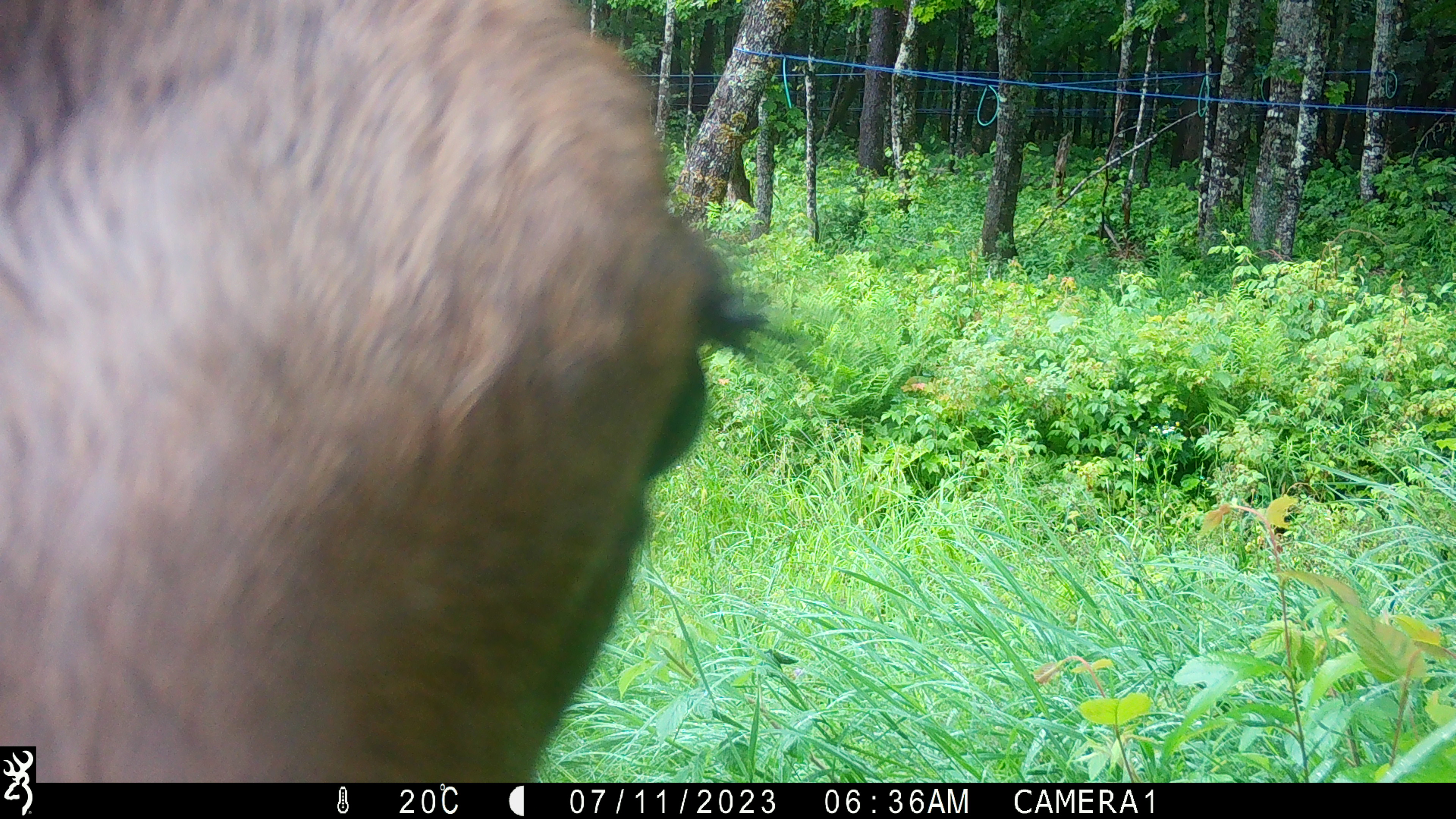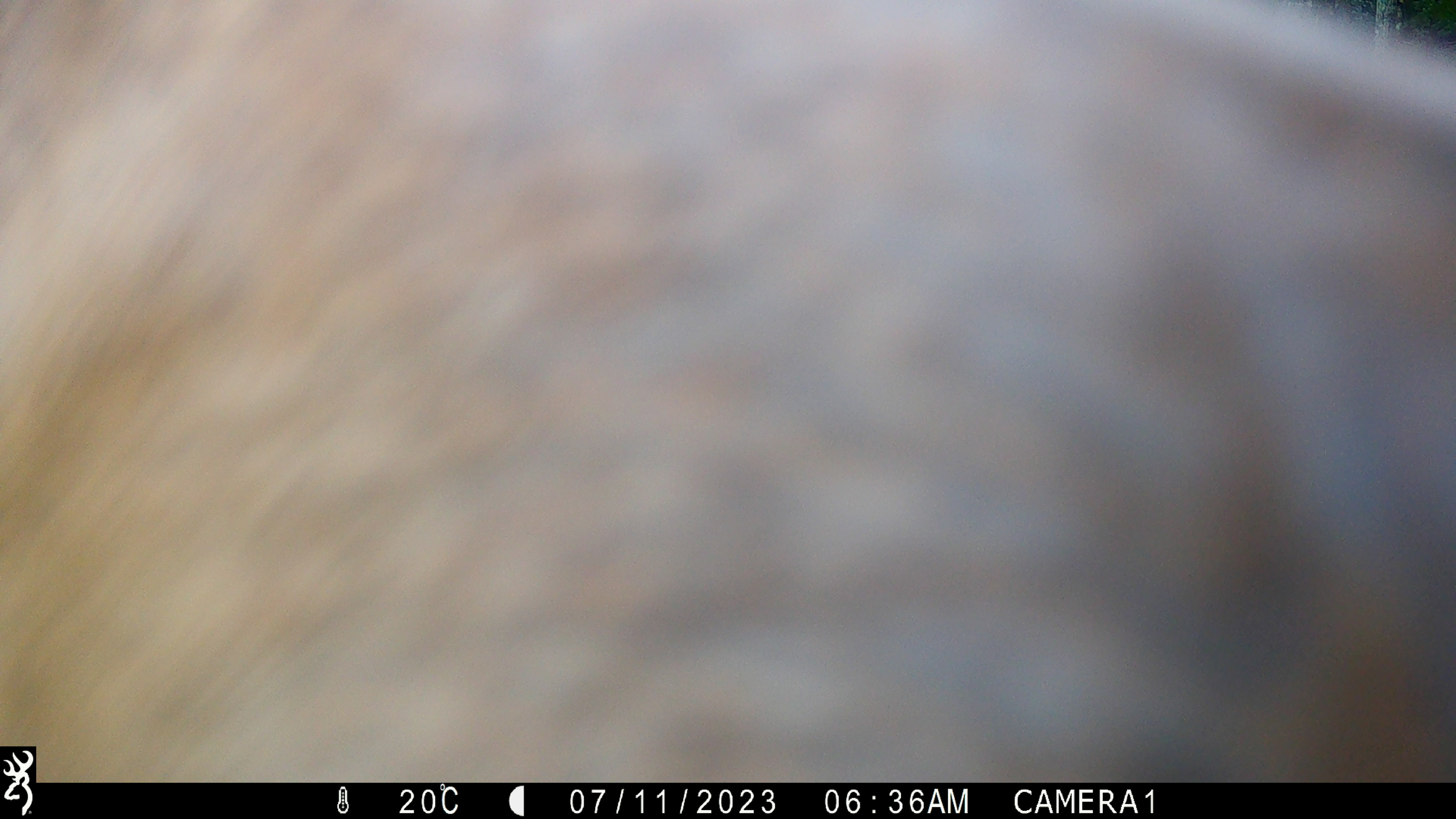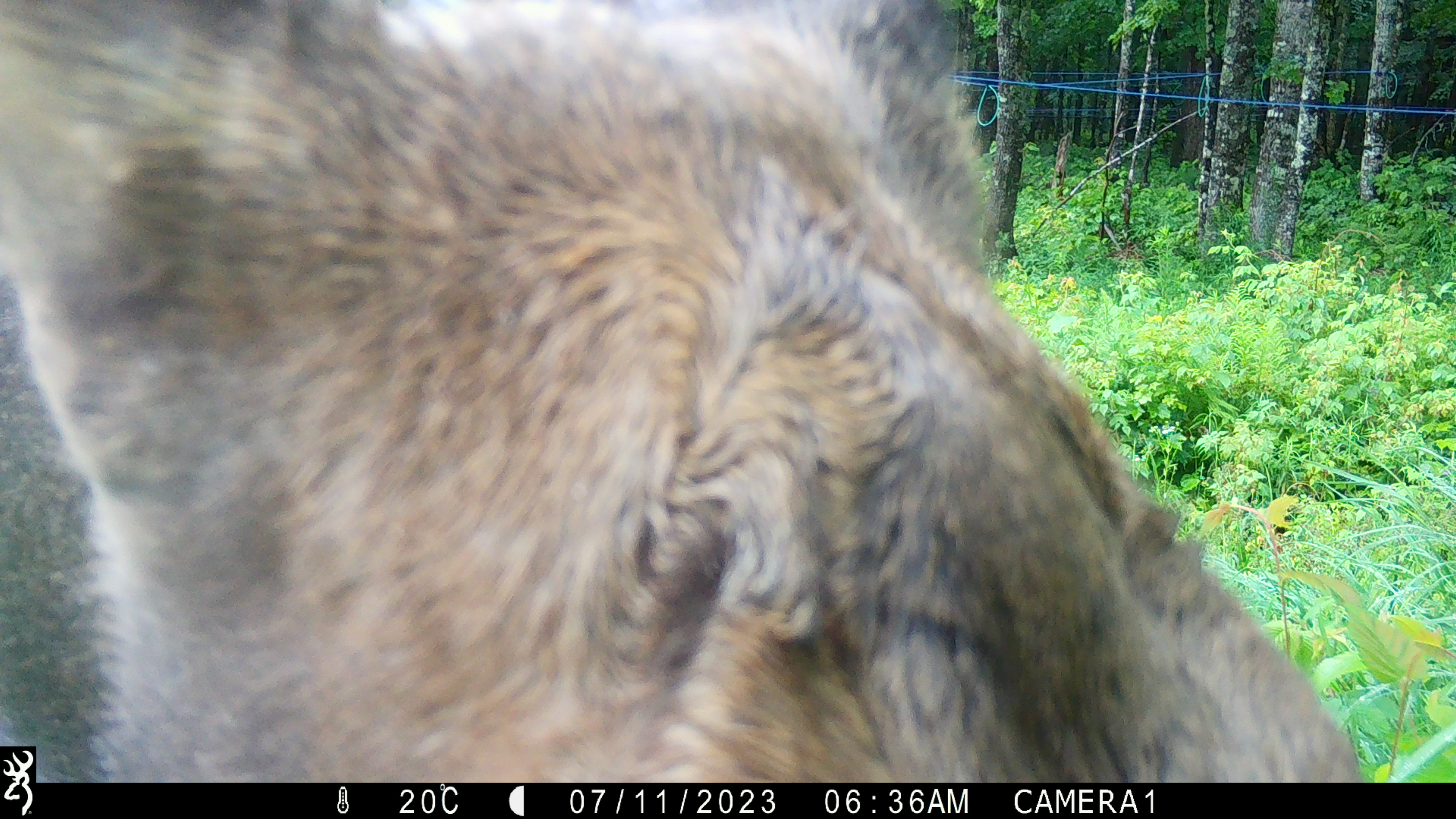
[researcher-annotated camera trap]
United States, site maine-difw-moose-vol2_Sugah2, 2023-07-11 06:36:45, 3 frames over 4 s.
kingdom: Animalia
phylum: Chordata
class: Mammalia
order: Artiodactyla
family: Cervidae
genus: Alces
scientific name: Alces alces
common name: moose